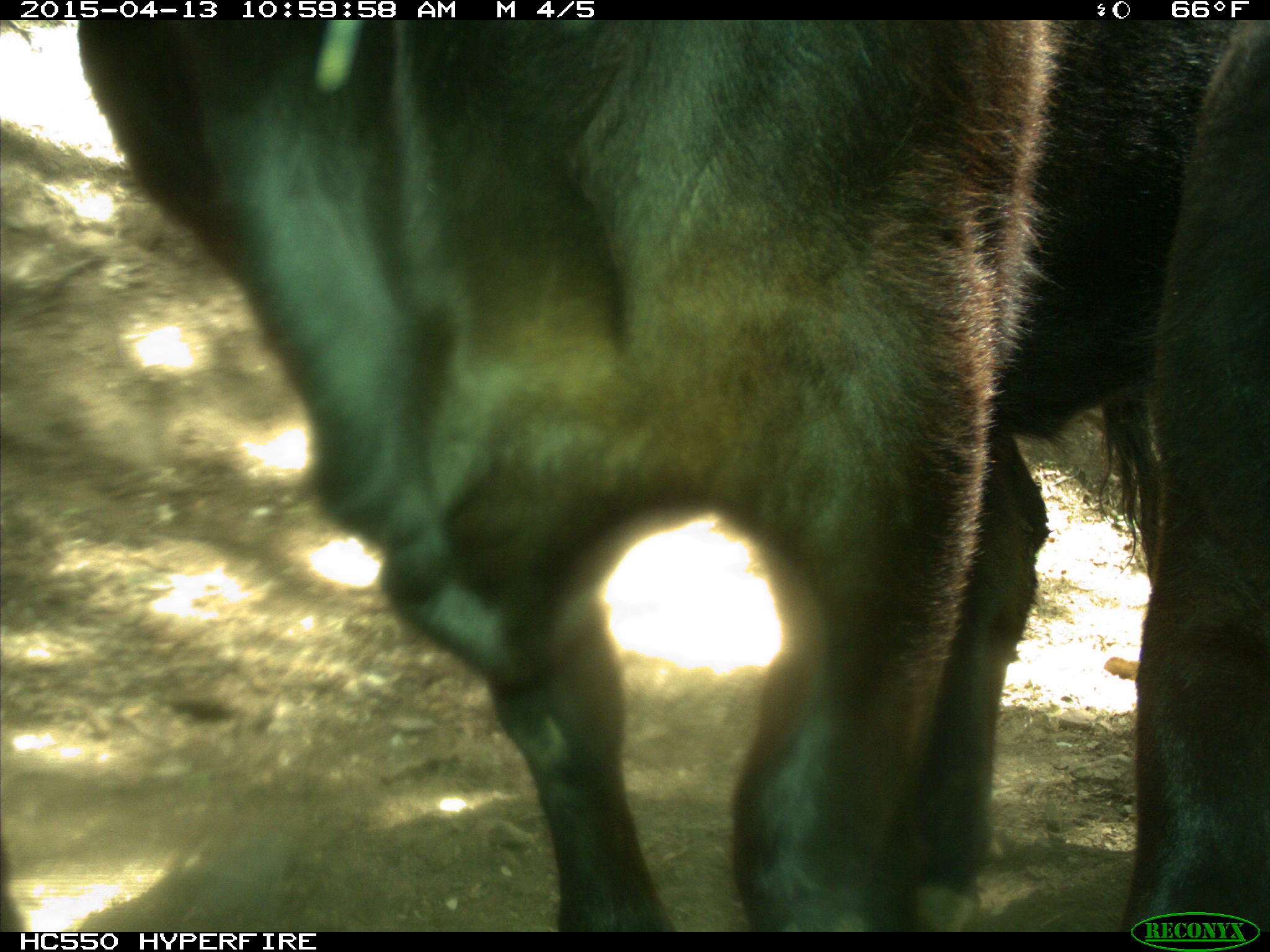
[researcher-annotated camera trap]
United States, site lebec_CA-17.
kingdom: Animalia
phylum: Chordata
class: Mammalia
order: Artiodactyla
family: Bovidae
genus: Bos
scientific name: Bos taurus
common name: domestic cow